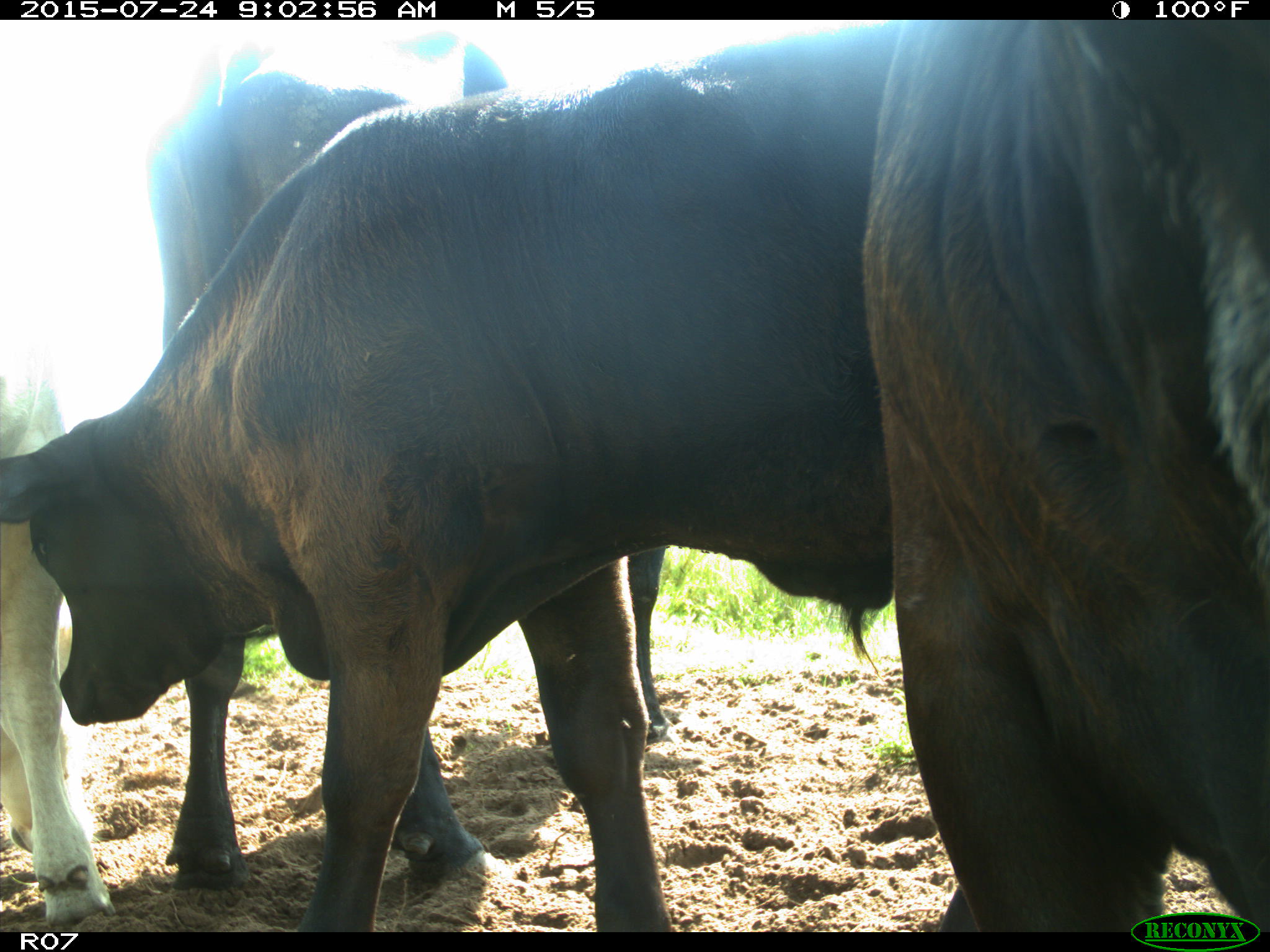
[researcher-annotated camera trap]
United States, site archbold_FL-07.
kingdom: Animalia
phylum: Chordata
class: Mammalia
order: Artiodactyla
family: Bovidae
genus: Bos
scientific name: Bos taurus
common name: domestic cow